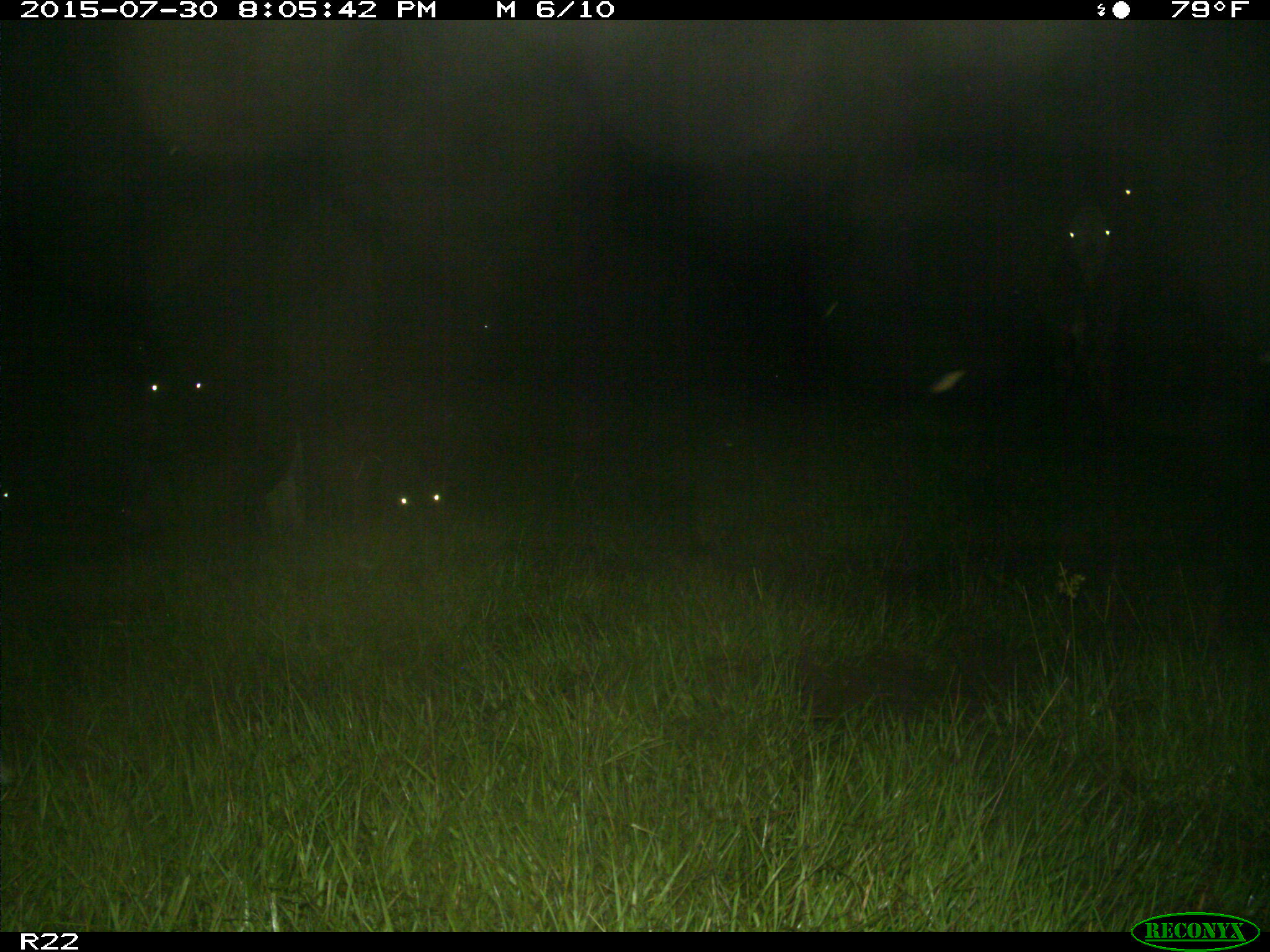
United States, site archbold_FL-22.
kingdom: Animalia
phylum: Chordata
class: Mammalia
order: Artiodactyla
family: Bovidae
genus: Bos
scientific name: Bos taurus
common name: domestic cow